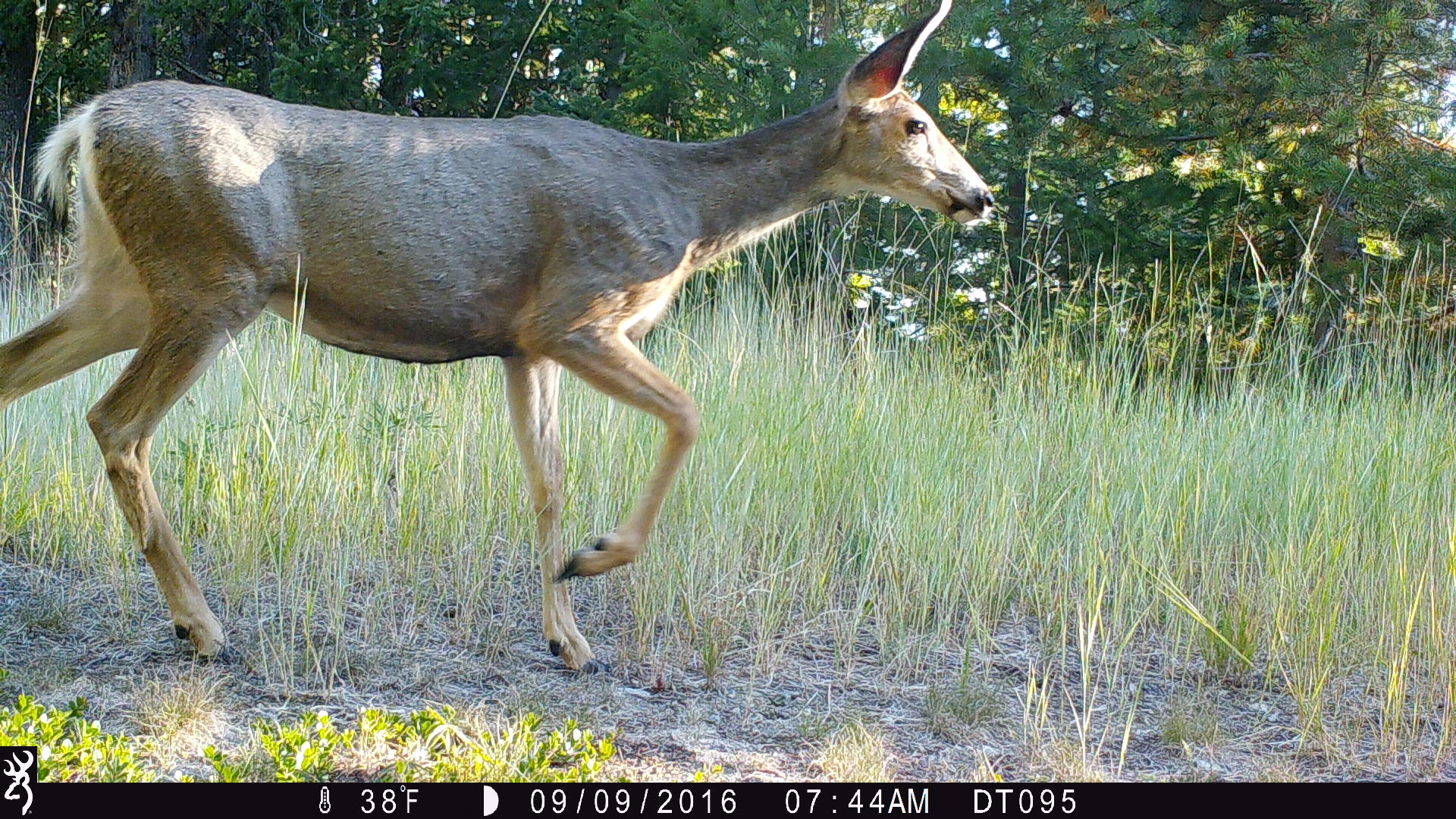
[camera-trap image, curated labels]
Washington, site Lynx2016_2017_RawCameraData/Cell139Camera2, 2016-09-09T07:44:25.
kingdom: Animalia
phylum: Chordata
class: Mammalia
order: Artiodactyla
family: Cervidae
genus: Odocoileus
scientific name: Odocoileus hemionus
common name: mule deer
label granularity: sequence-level